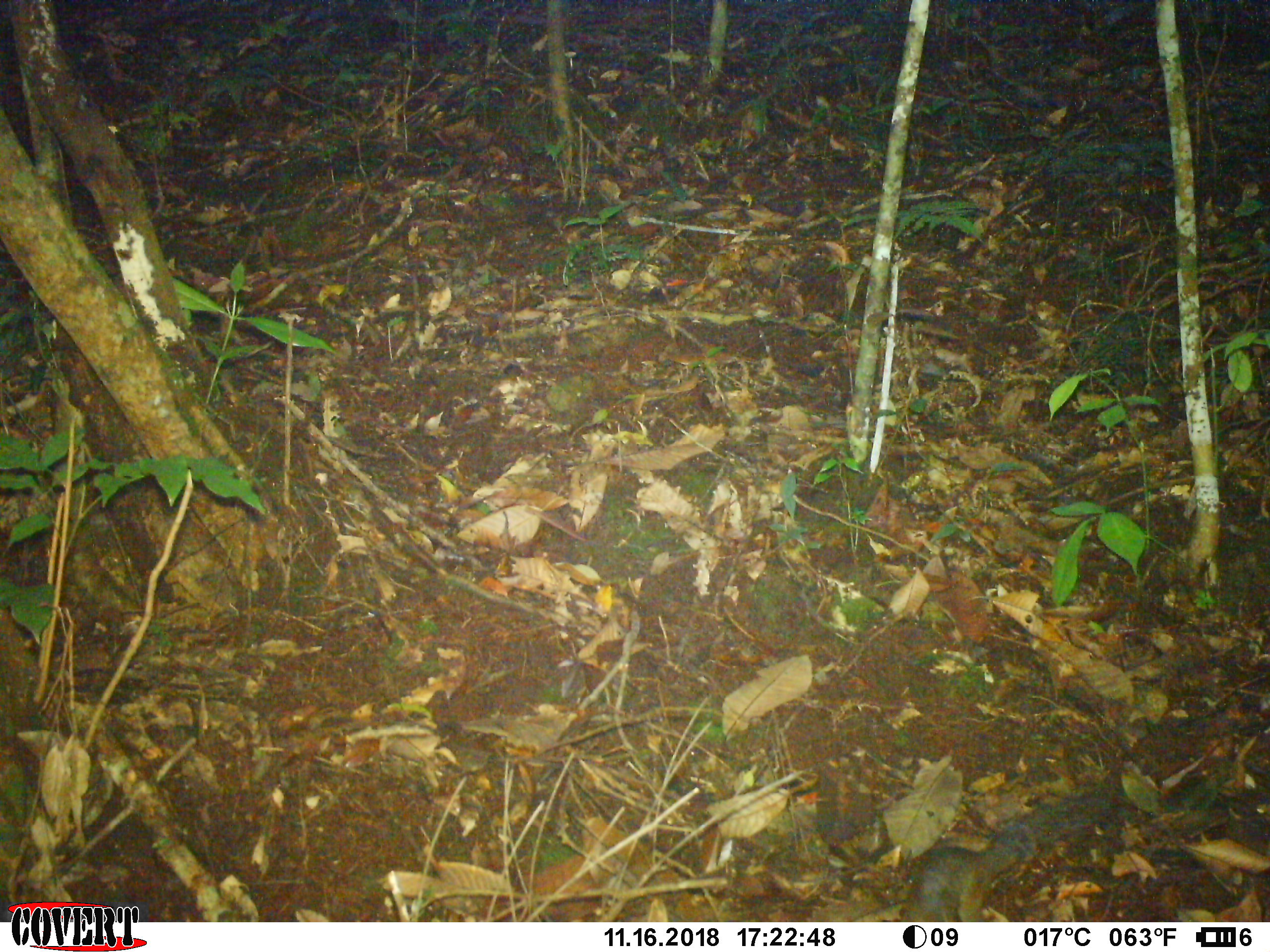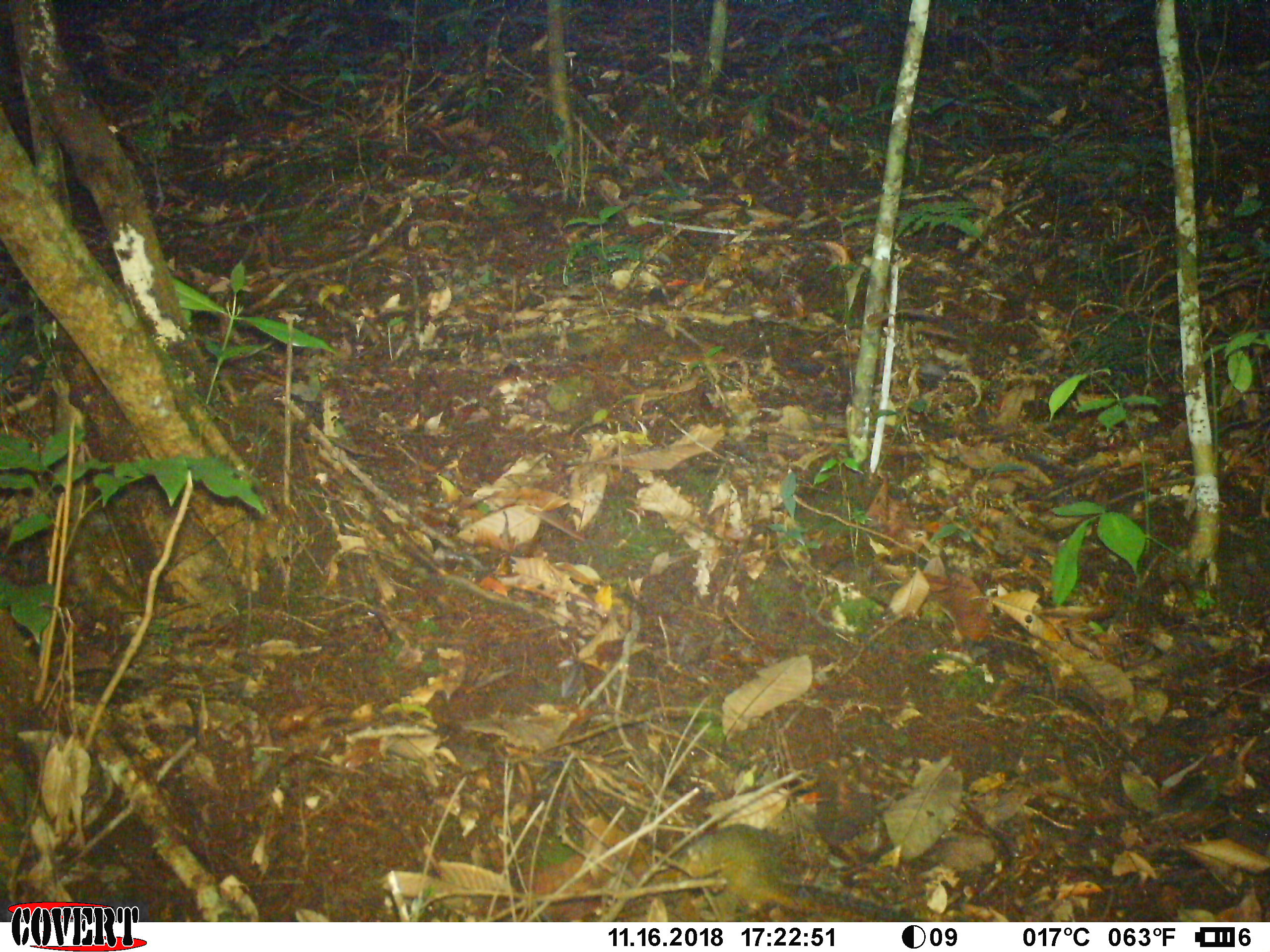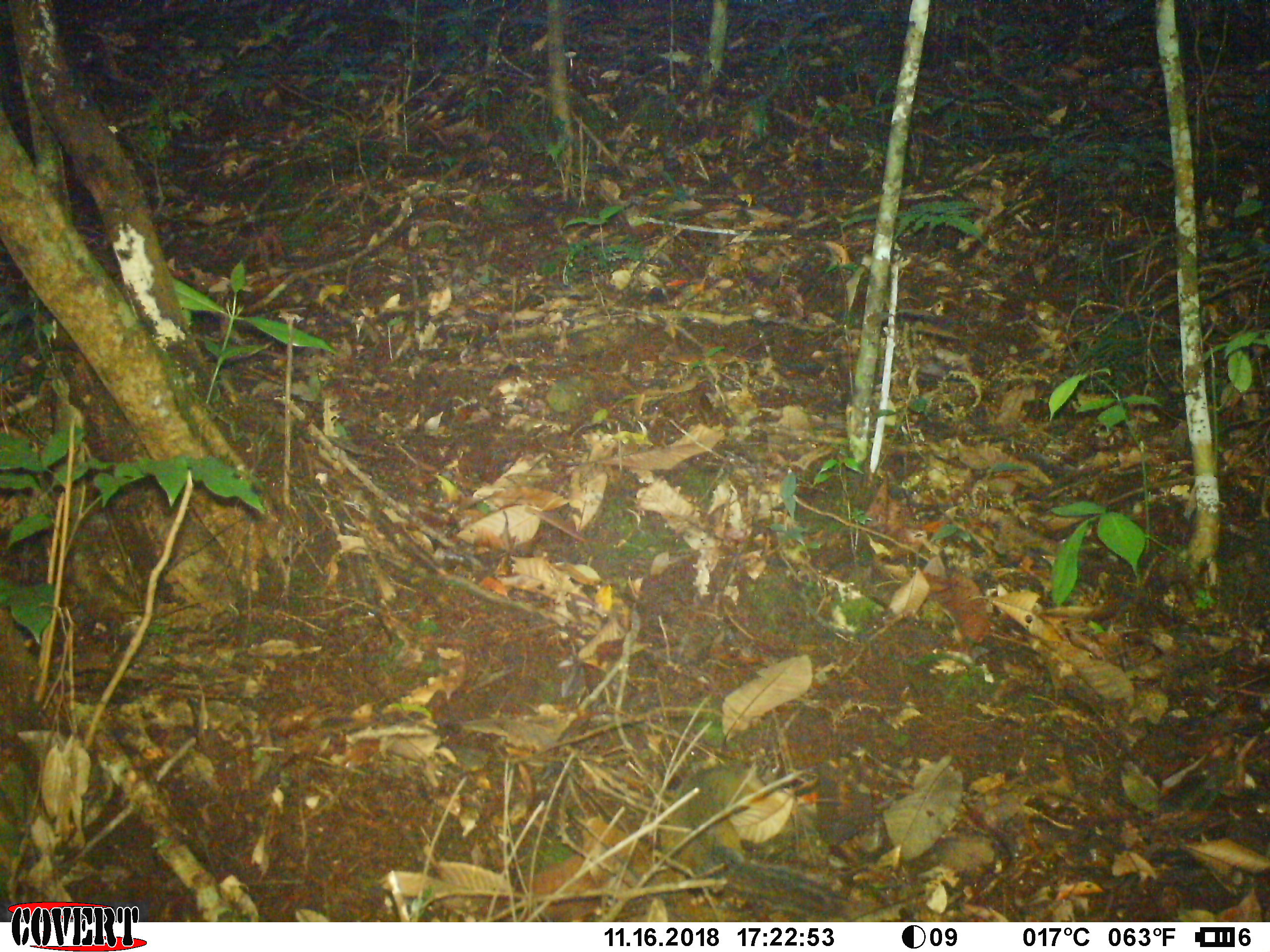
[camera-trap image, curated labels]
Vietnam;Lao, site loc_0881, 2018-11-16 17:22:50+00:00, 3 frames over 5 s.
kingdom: Animalia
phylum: Chordata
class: Mammalia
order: Rodentia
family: Sciuridae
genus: Dremomys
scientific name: Dremomys rufigenis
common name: red-cheeked squirrel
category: red cheeked squirrel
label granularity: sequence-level